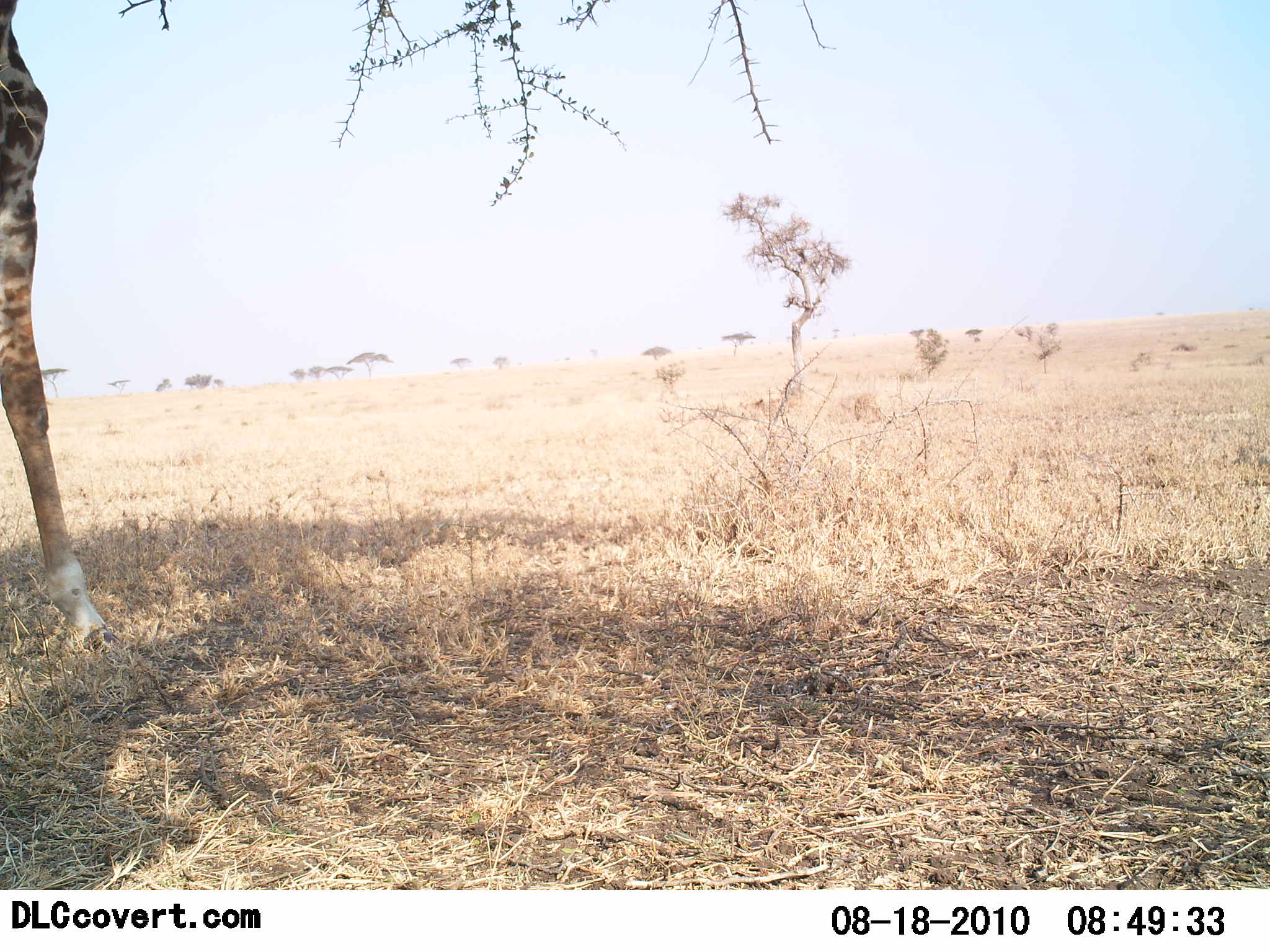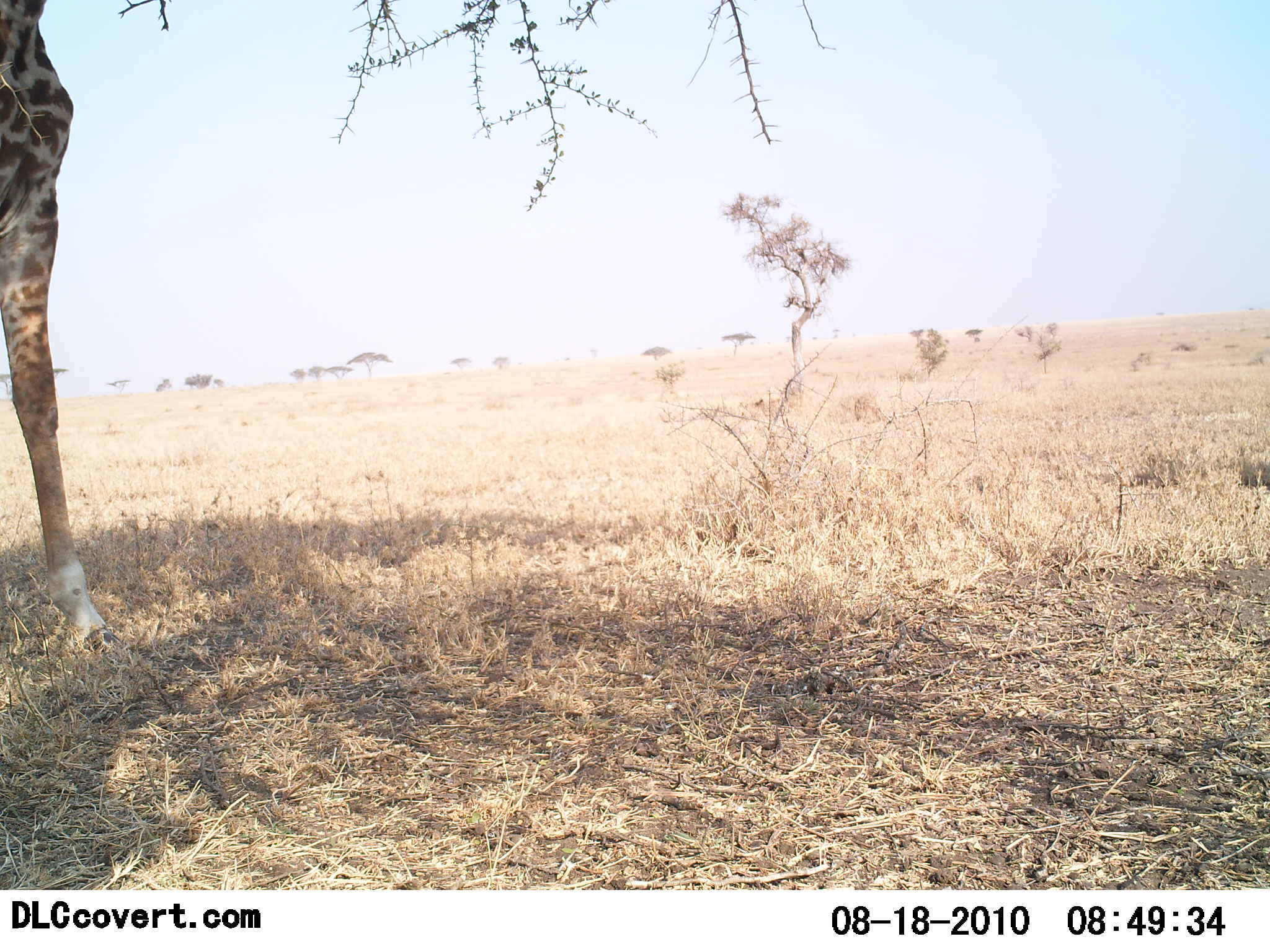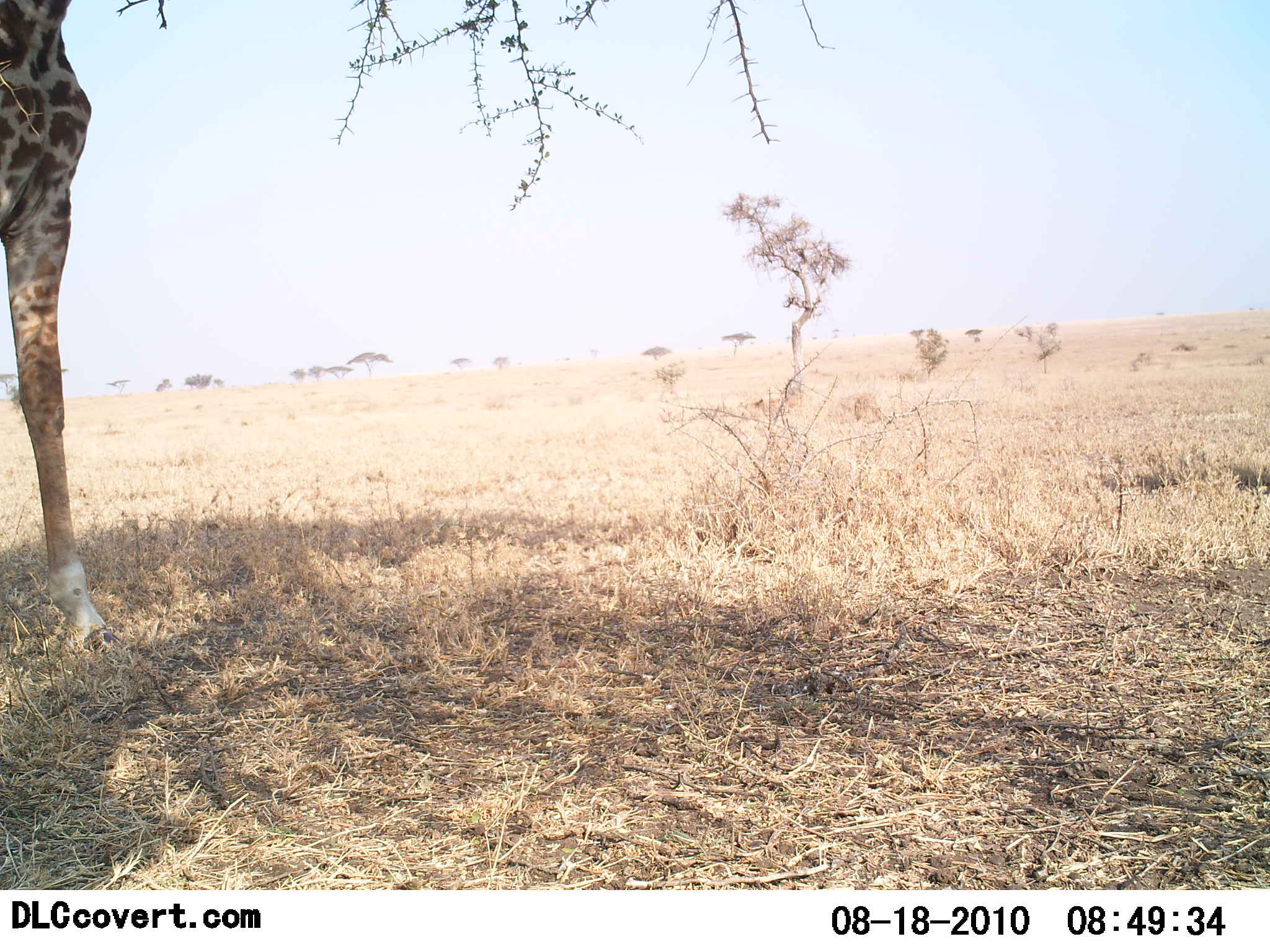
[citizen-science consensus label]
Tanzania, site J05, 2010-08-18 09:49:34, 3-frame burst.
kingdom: Animalia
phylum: Chordata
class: Mammalia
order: Artiodactyla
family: Giraffidae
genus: Giraffa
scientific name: Giraffa camelopardalis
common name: giraffe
Giraffe (Giraffa camelopardalis), count 1. Behavior (volunteer vote fractions): standing 73%, resting 0%, moving 9%, interacting 0%. Young present (vote fraction): 0%. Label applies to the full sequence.